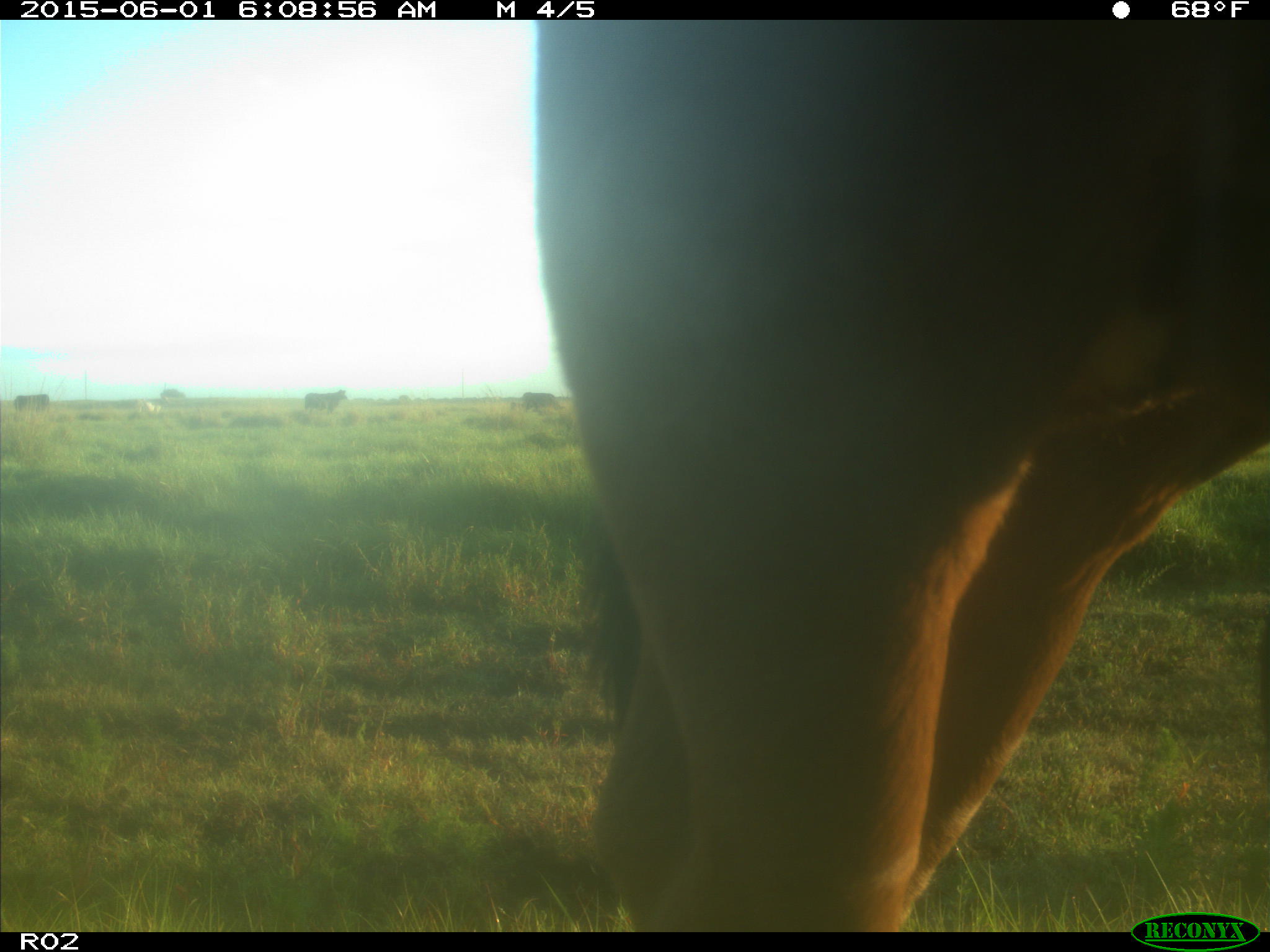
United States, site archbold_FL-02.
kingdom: Animalia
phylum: Chordata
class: Mammalia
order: Artiodactyla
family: Bovidae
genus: Bos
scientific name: Bos taurus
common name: domestic cow